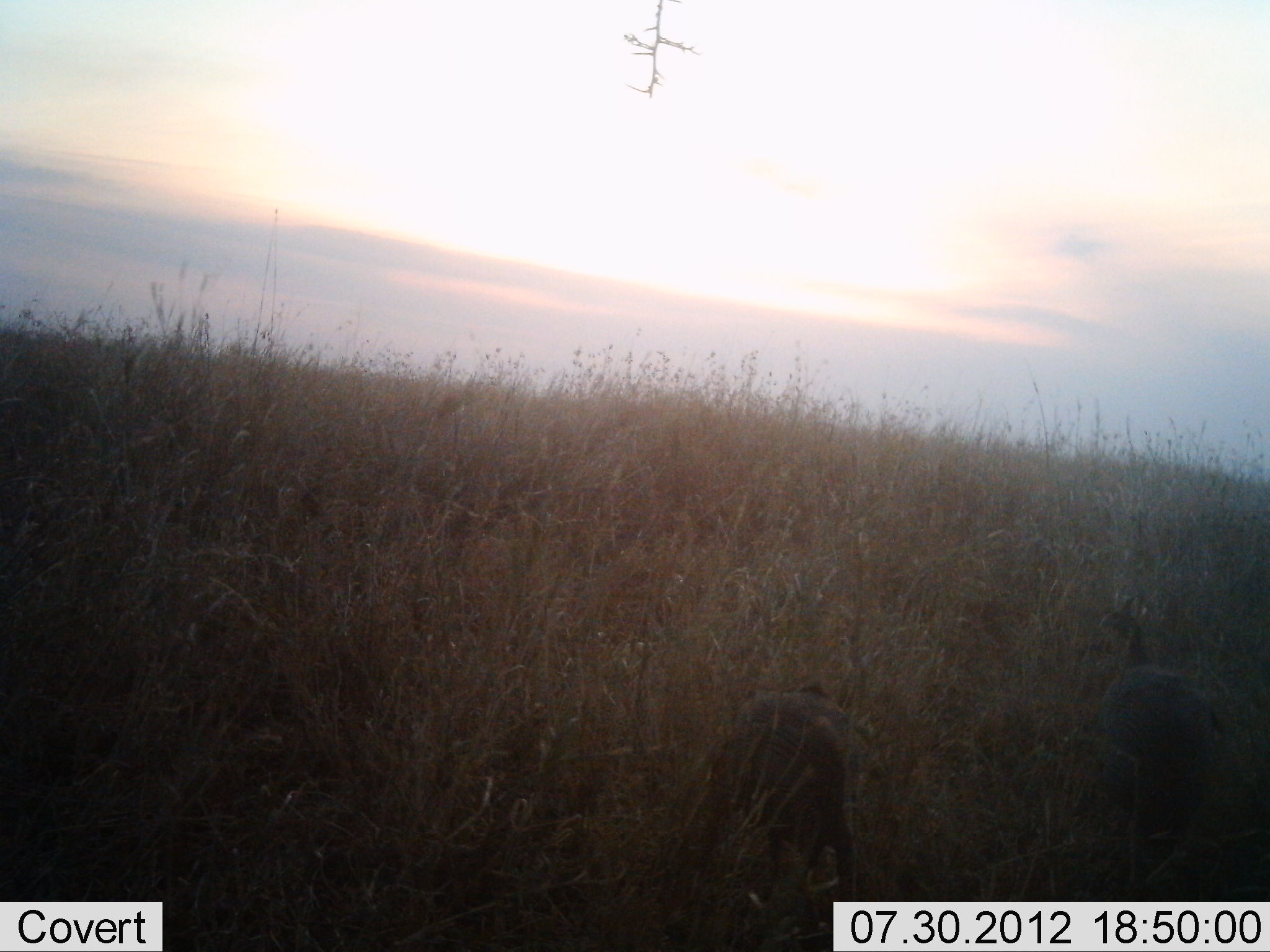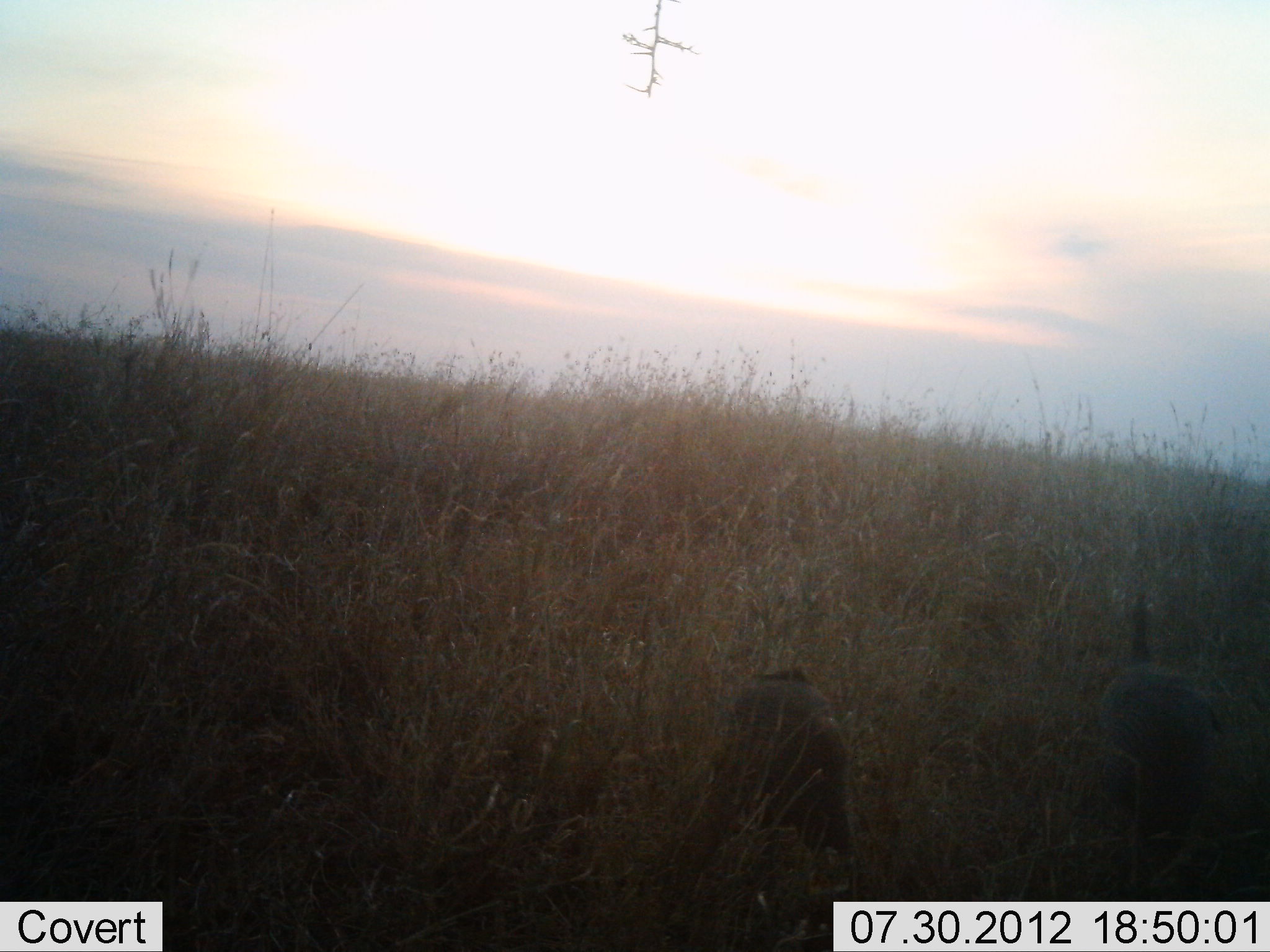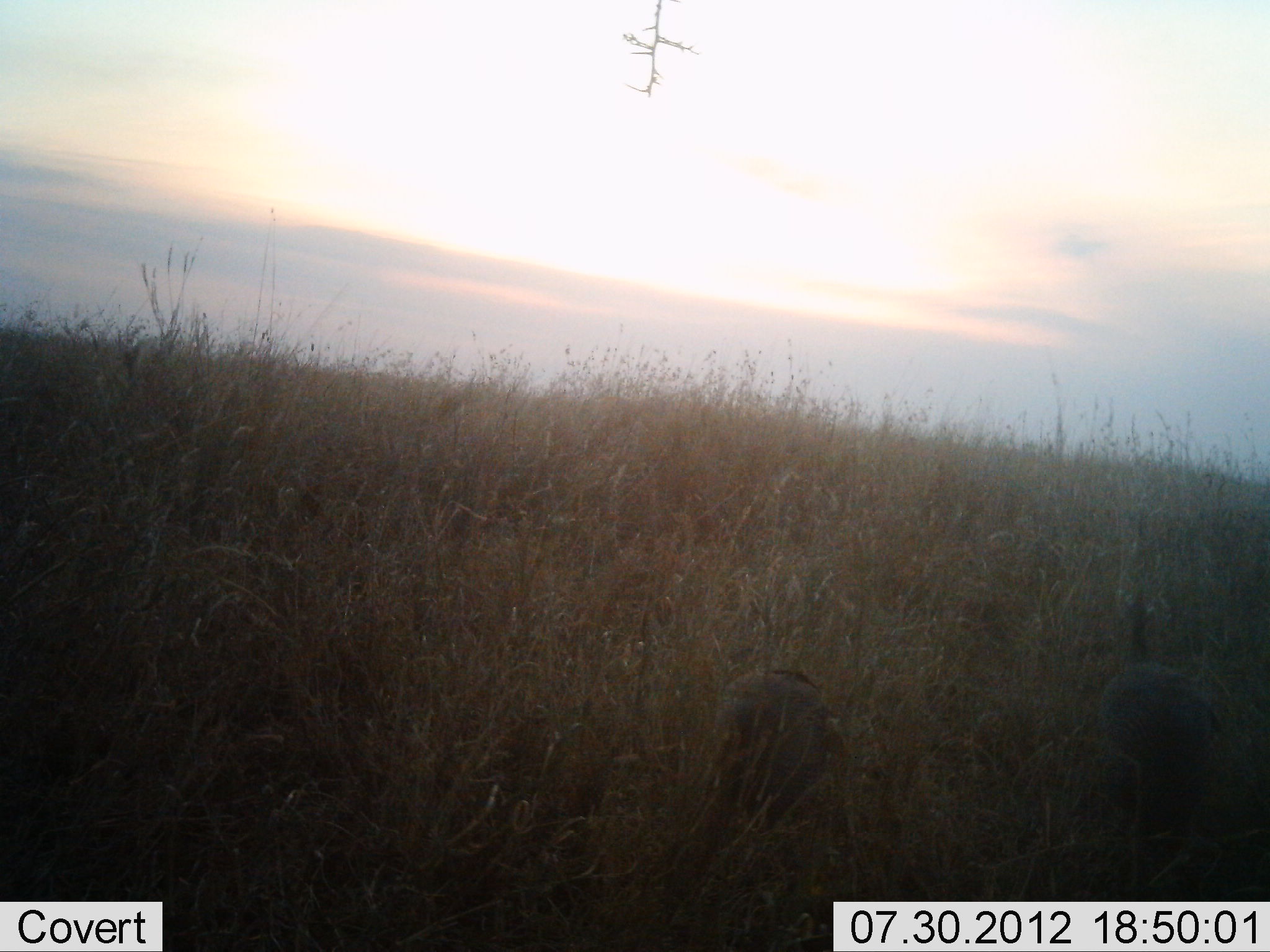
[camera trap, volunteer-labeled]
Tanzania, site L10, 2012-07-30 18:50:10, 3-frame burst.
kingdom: Animalia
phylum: Chordata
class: Aves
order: Galliformes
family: Numididae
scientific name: Numididae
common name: guinea fowl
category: guineafowl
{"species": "guineafowl (guinea fowl) (Numididae)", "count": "2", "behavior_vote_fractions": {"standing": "70%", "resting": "0%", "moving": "20%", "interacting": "0%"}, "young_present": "0%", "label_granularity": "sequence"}